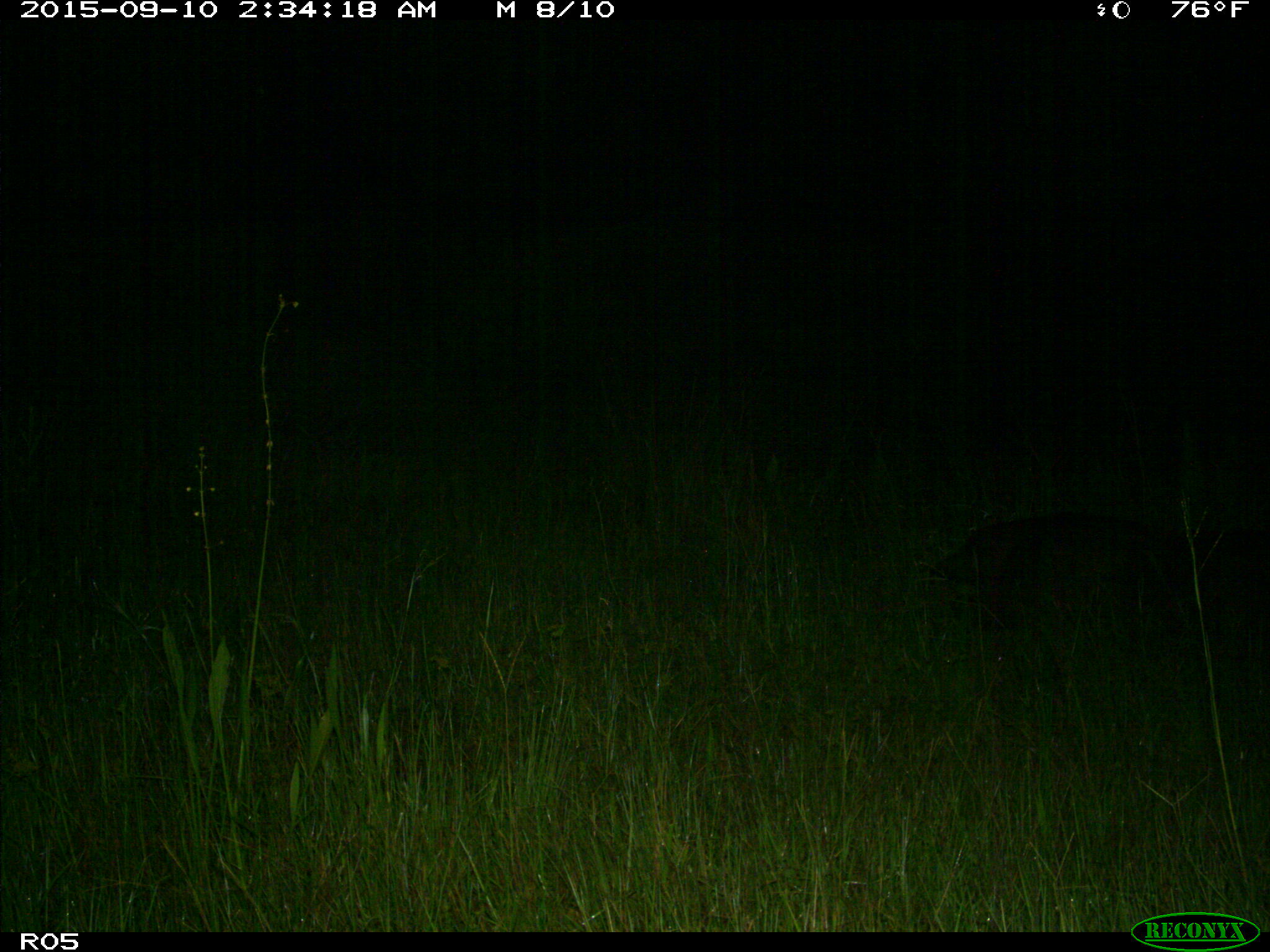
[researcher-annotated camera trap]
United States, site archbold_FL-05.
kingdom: Animalia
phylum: Chordata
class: Mammalia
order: Artiodactyla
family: Suidae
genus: Sus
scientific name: Sus scrofa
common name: wild boar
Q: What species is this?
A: Sus scrofa (wild boar).